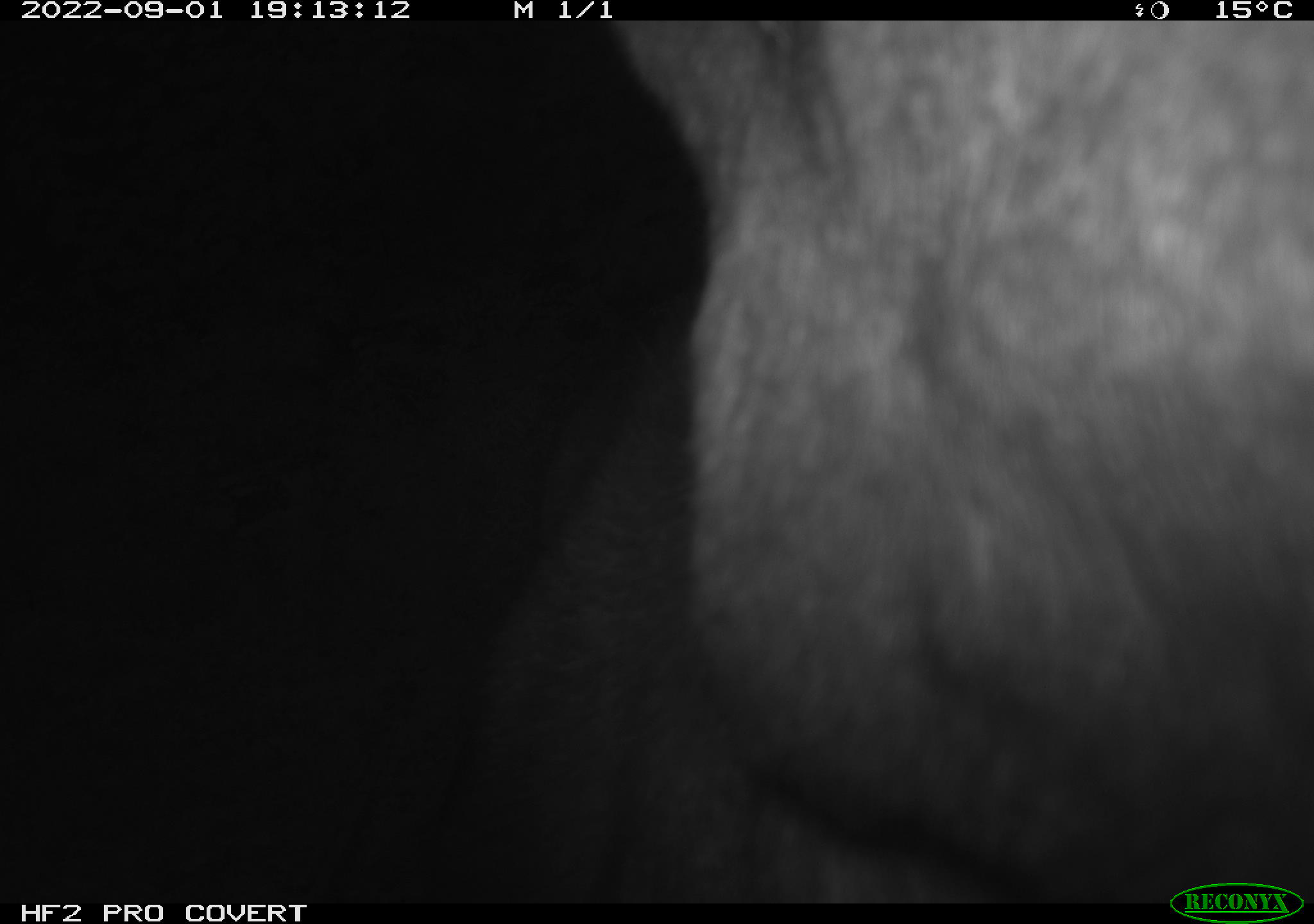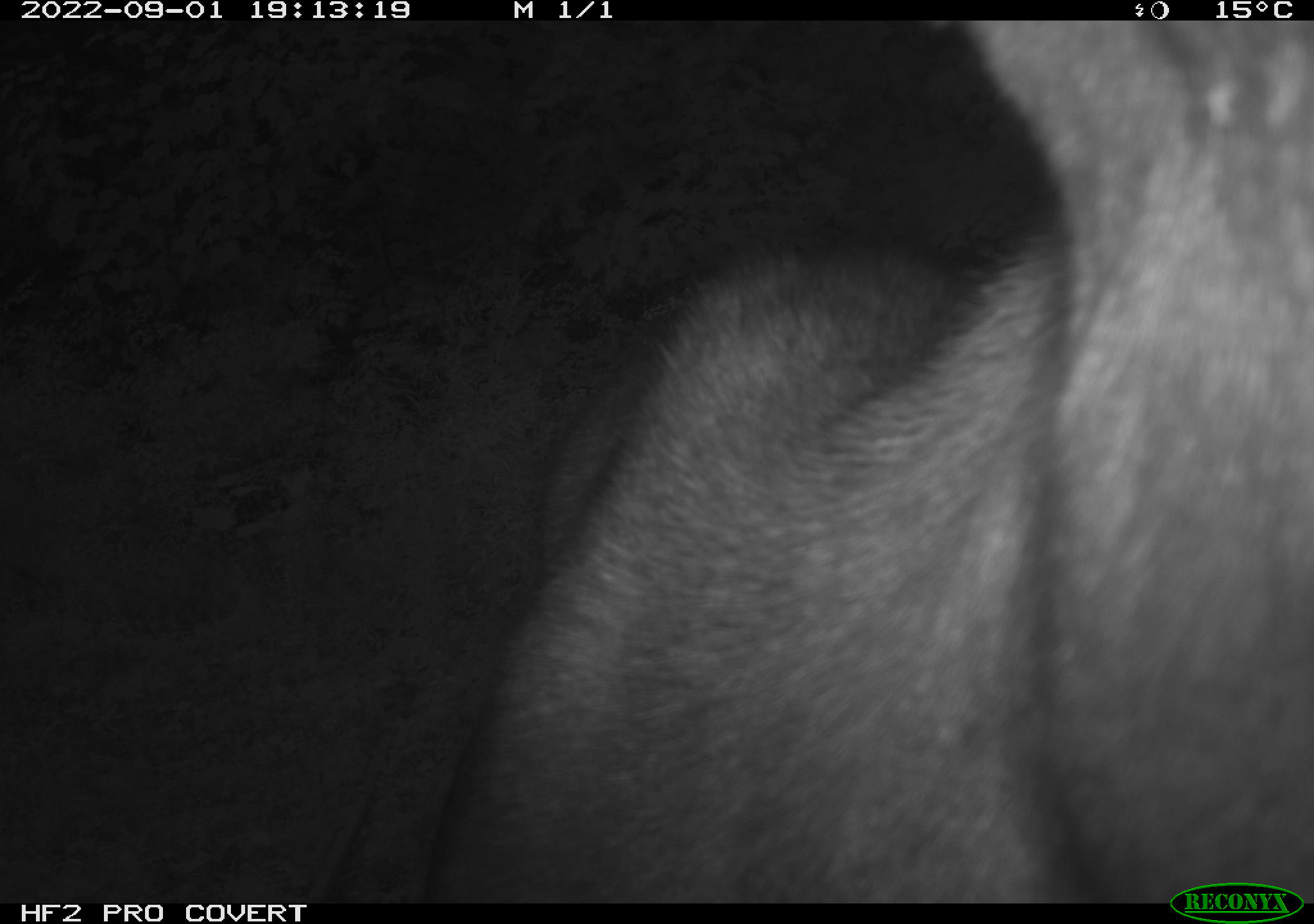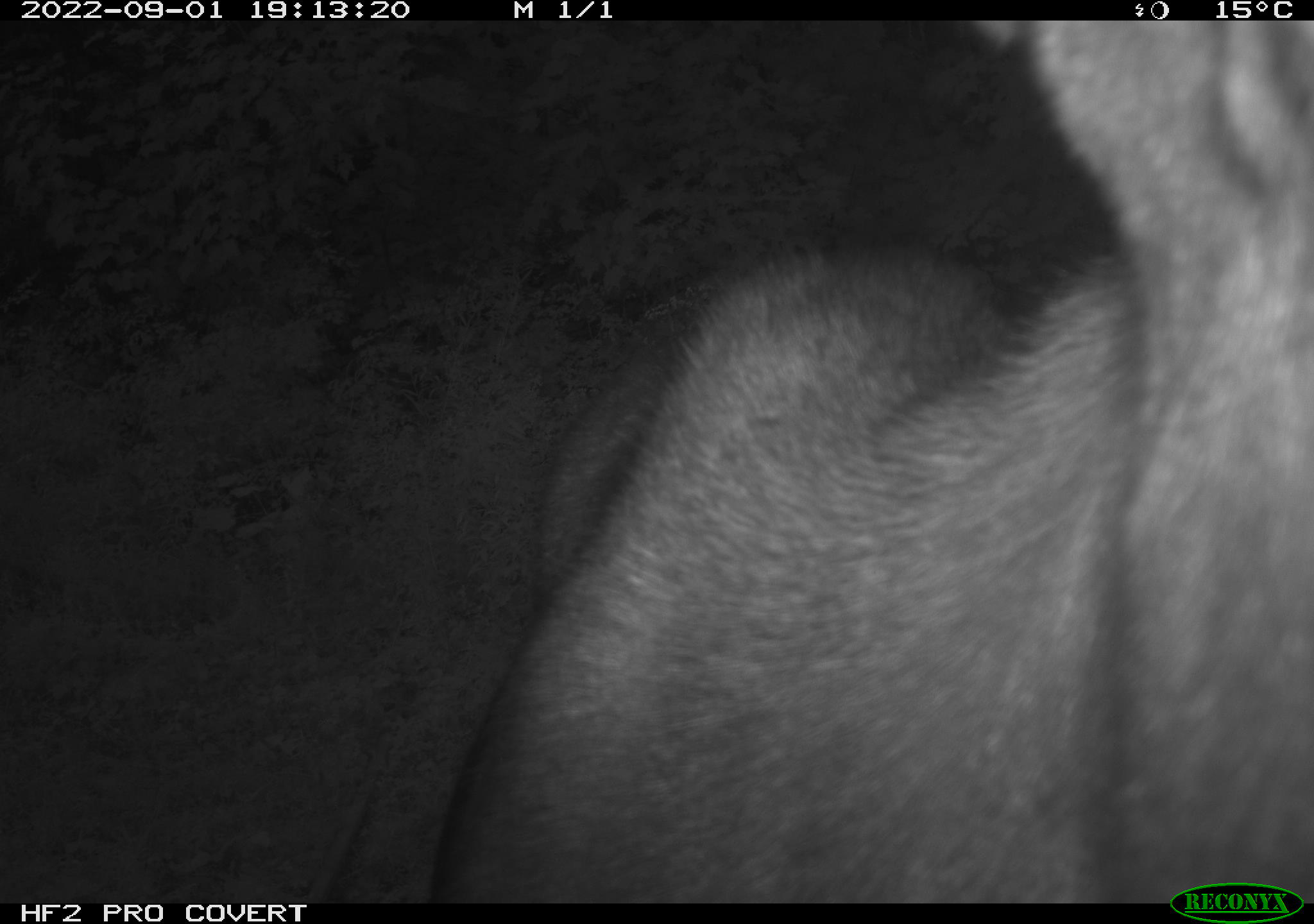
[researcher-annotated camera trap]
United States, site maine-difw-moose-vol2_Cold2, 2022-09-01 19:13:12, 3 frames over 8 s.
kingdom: Animalia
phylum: Chordata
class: Mammalia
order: Artiodactyla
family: Cervidae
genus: Alces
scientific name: Alces alces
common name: moose